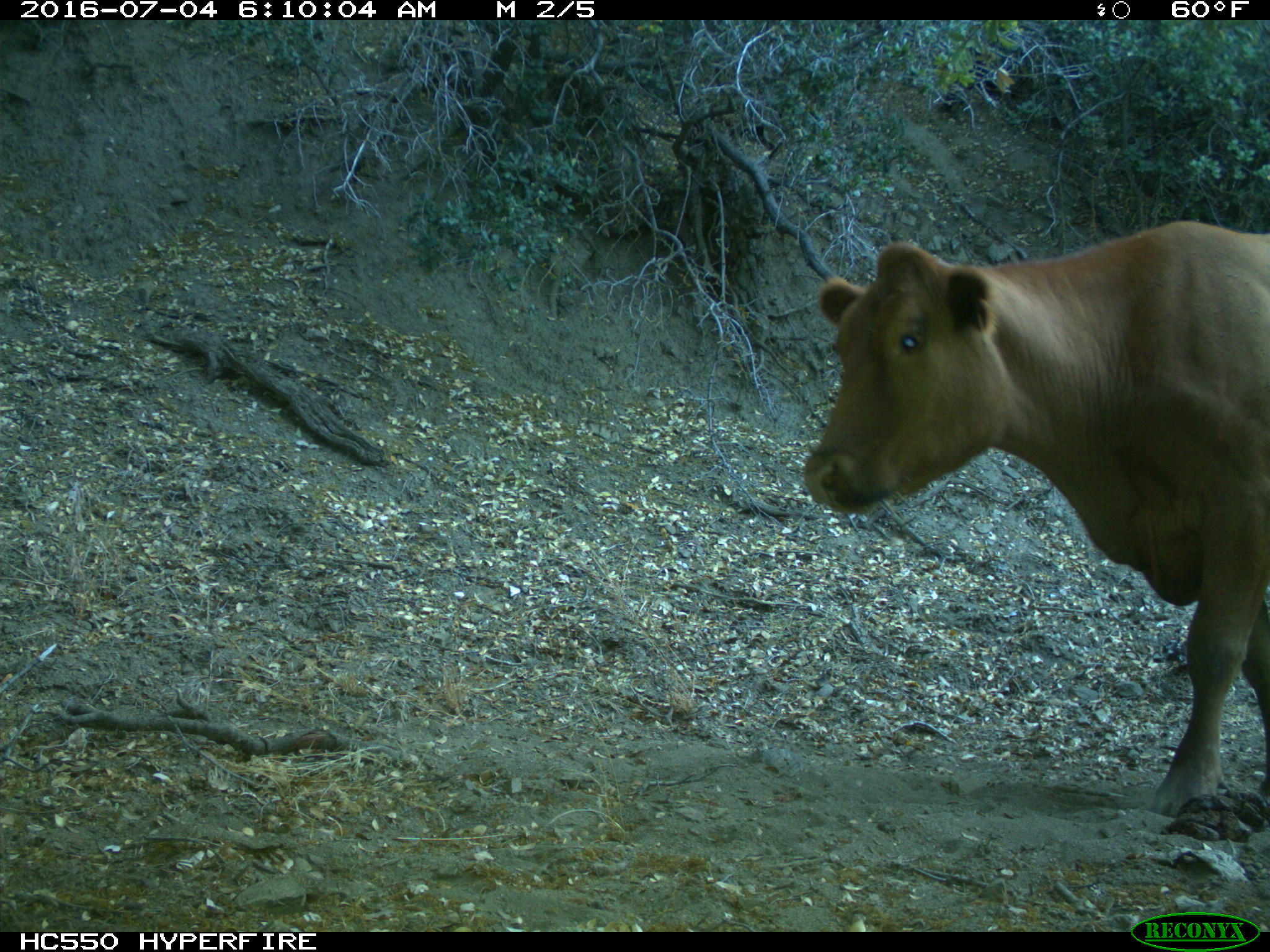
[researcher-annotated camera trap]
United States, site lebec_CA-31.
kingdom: Animalia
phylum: Chordata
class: Mammalia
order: Artiodactyla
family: Bovidae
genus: Bos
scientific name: Bos taurus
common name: domestic cow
Bos taurus (domestic cow).